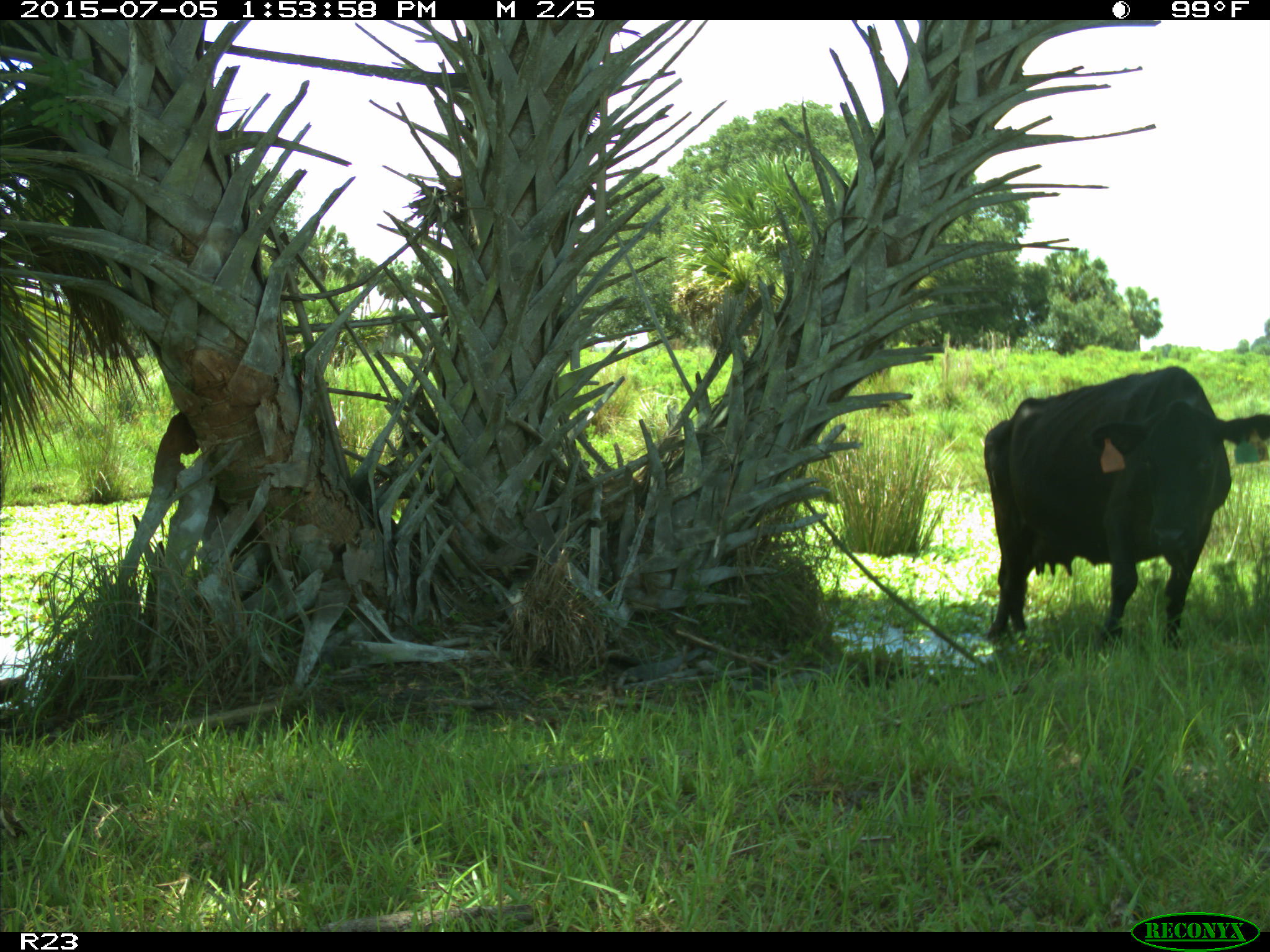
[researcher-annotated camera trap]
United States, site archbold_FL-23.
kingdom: Animalia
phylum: Chordata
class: Mammalia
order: Artiodactyla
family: Bovidae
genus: Bos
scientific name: Bos taurus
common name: domestic cow